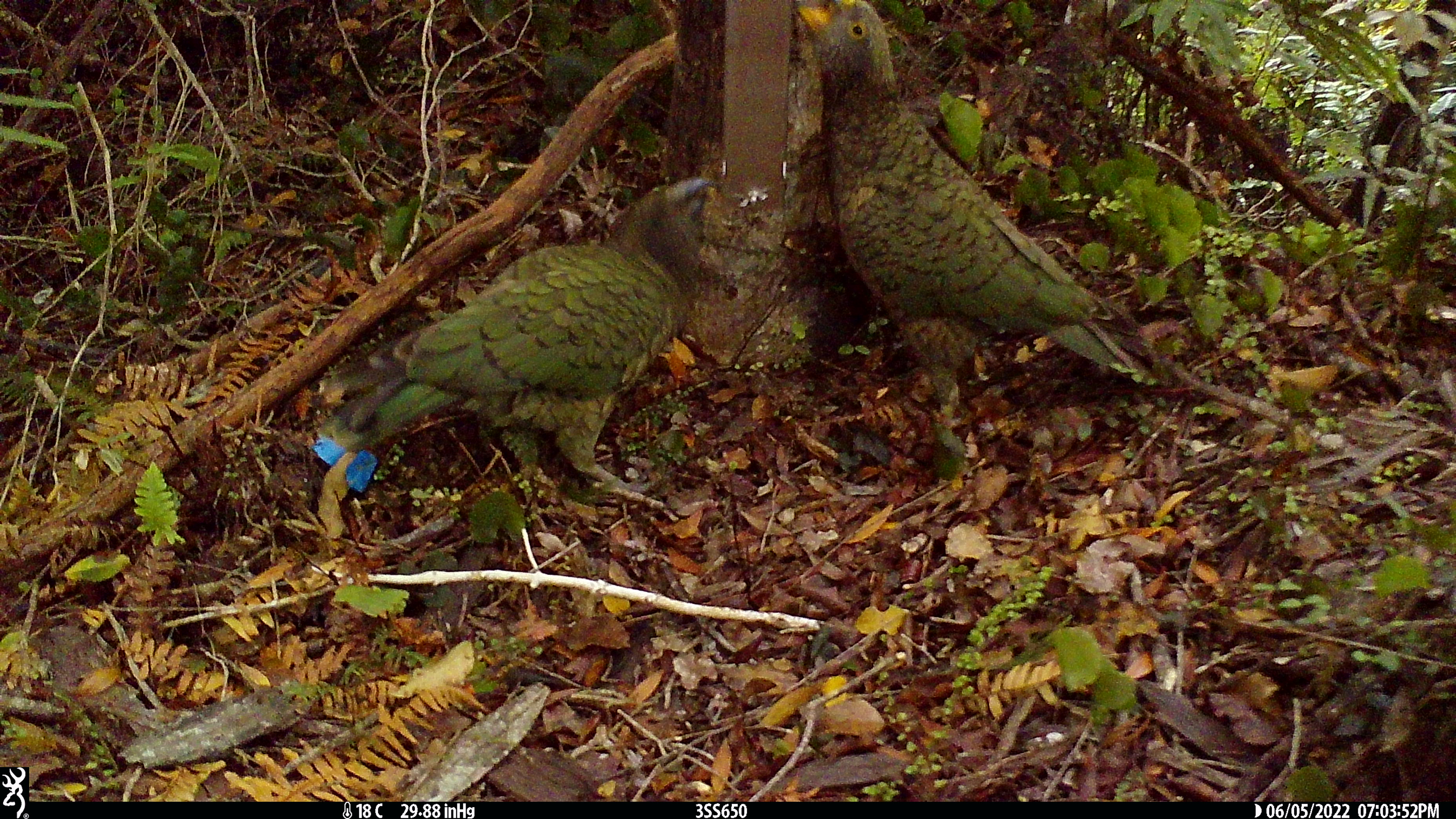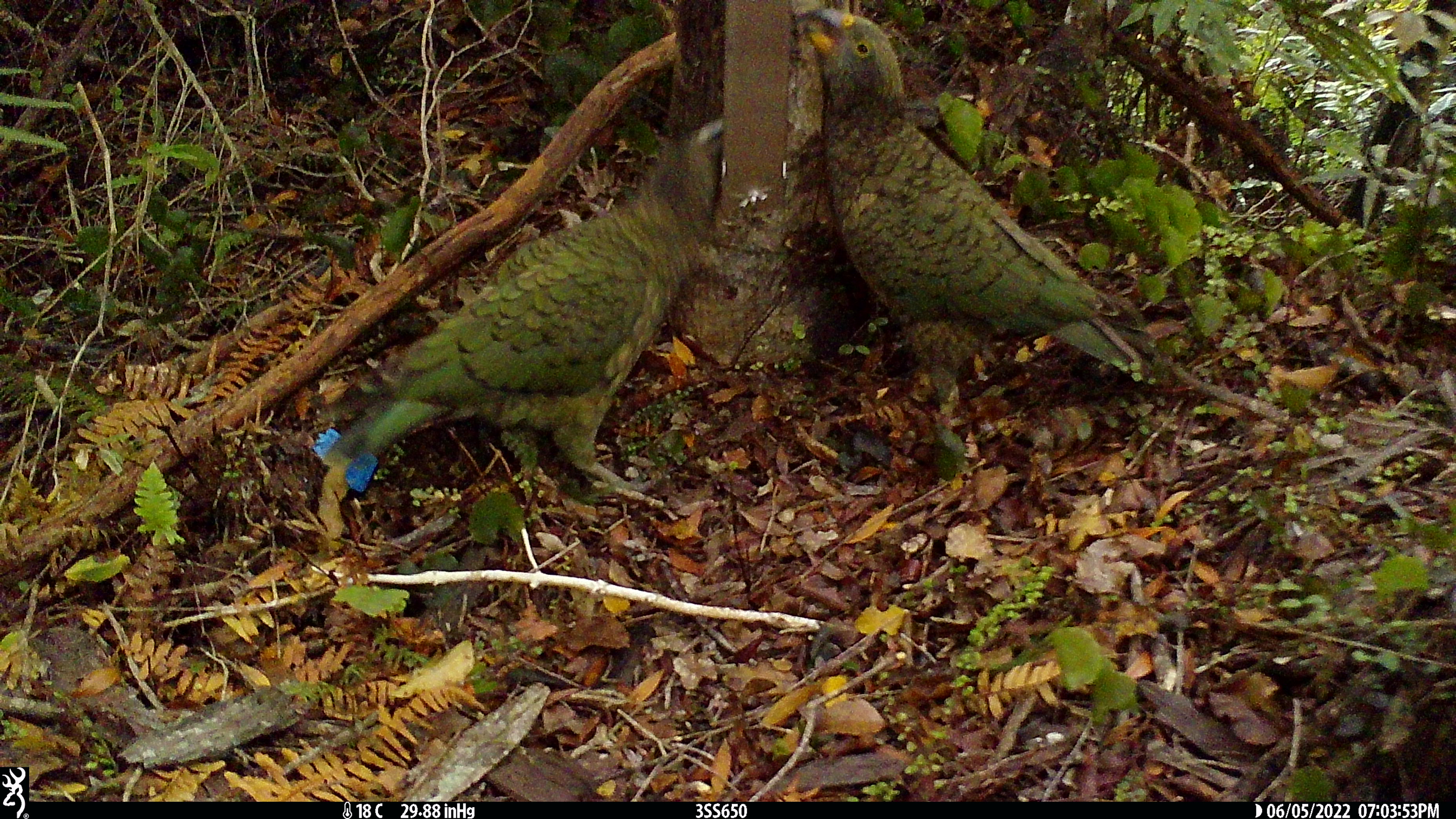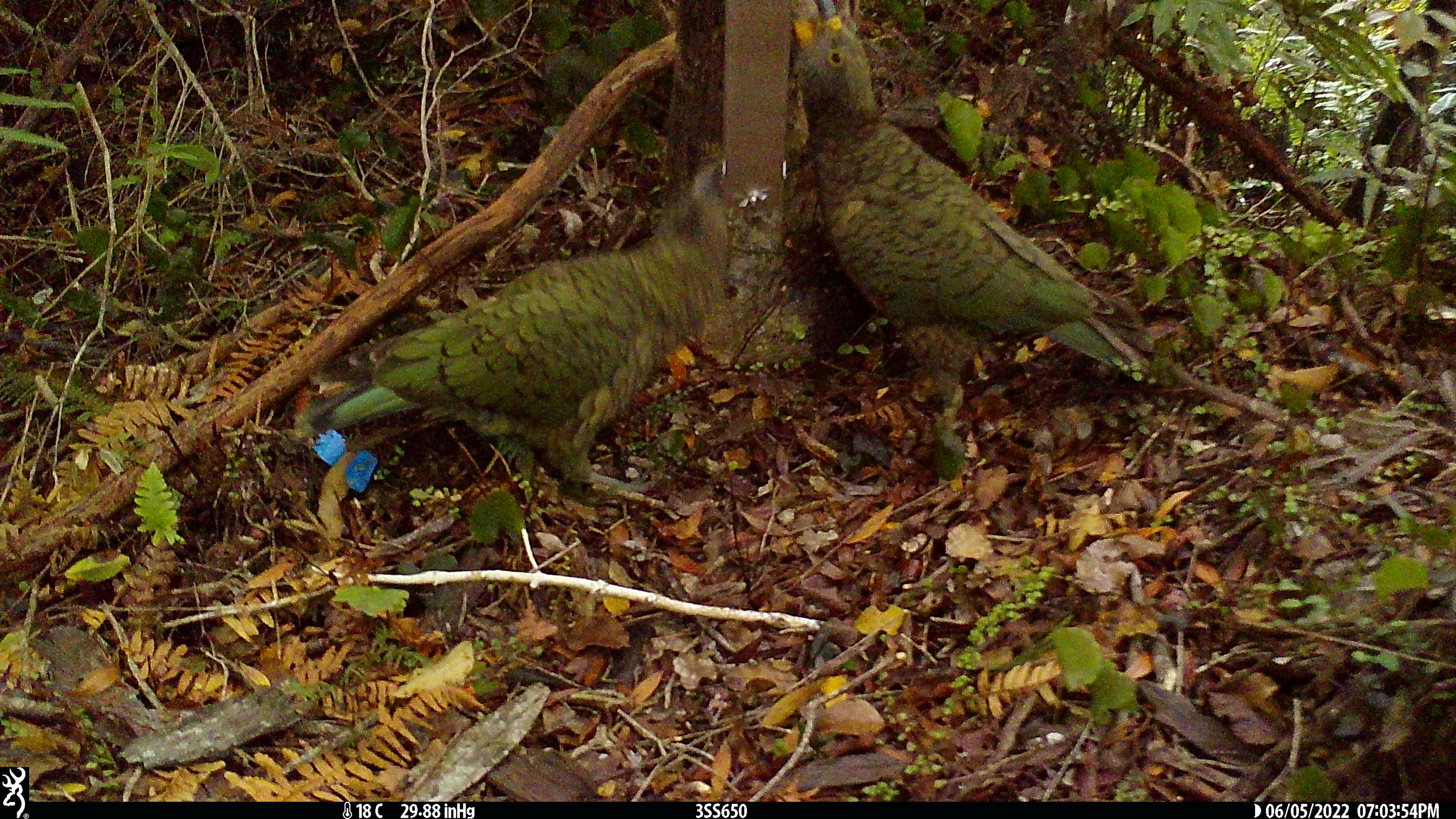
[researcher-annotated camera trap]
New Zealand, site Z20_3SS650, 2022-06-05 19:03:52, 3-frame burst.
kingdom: Animalia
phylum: Chordata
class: Aves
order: Psittaciformes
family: Strigopidae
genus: Nestor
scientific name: Nestor notabilis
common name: kea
Kea (Nestor notabilis).